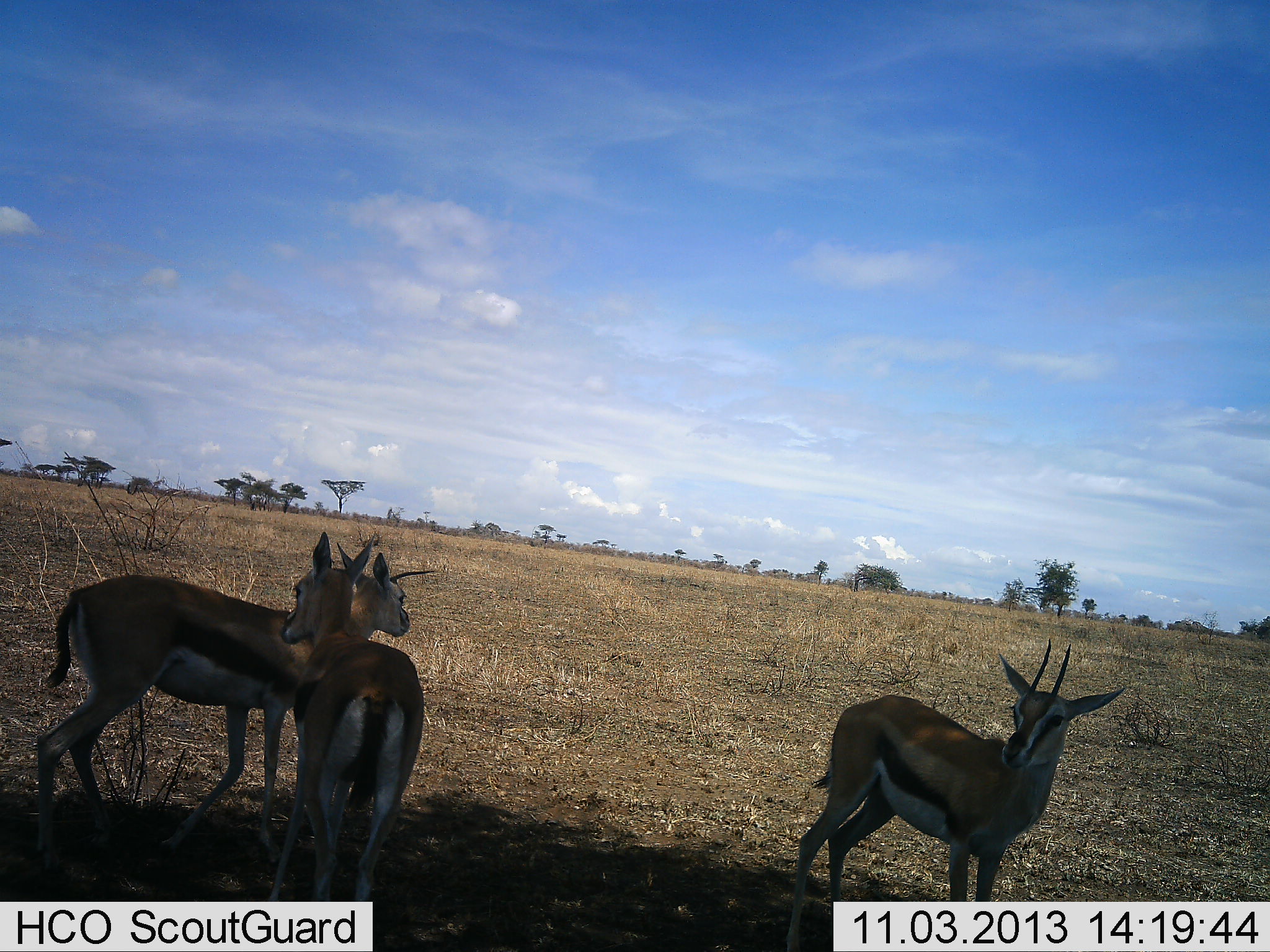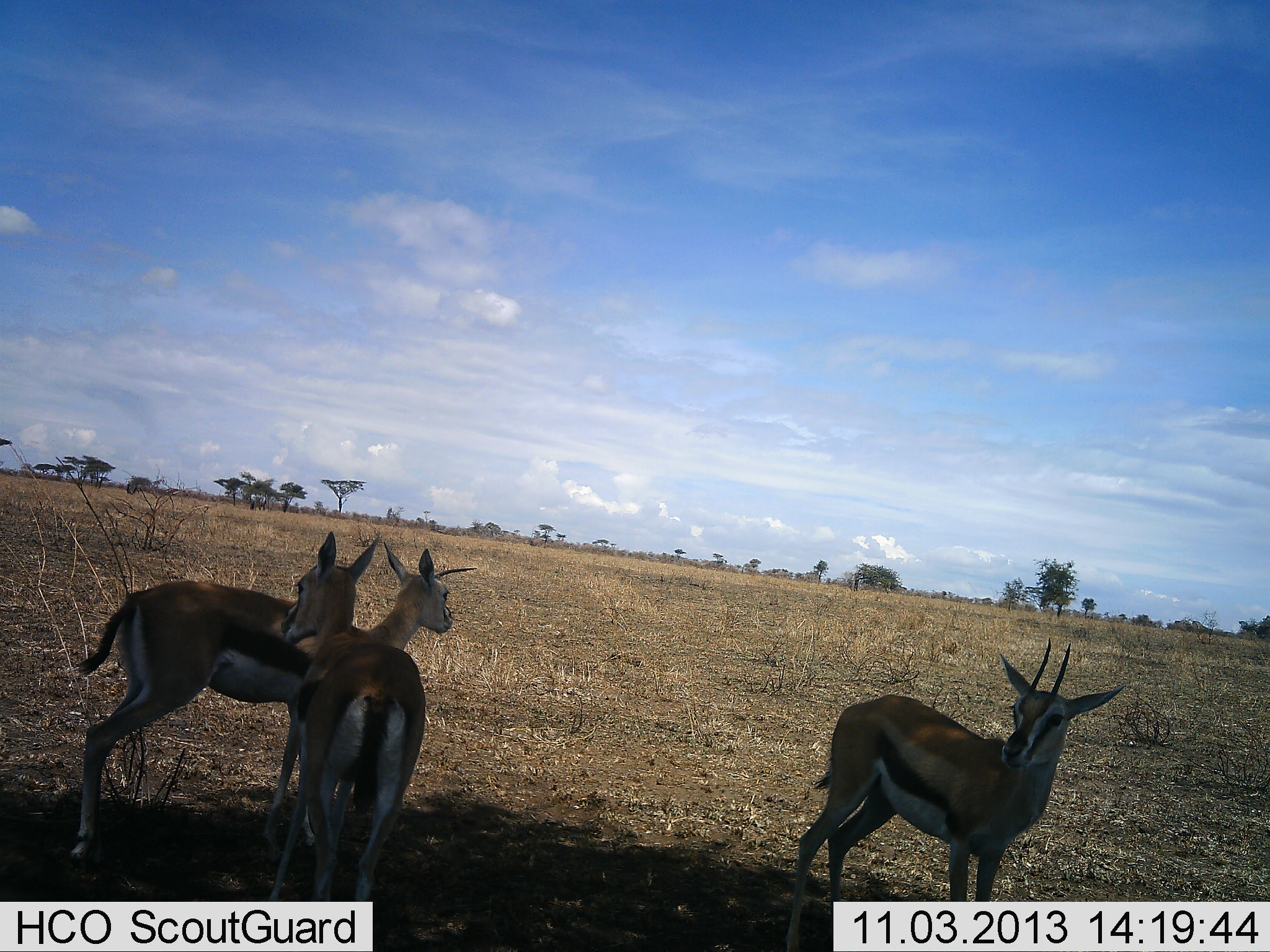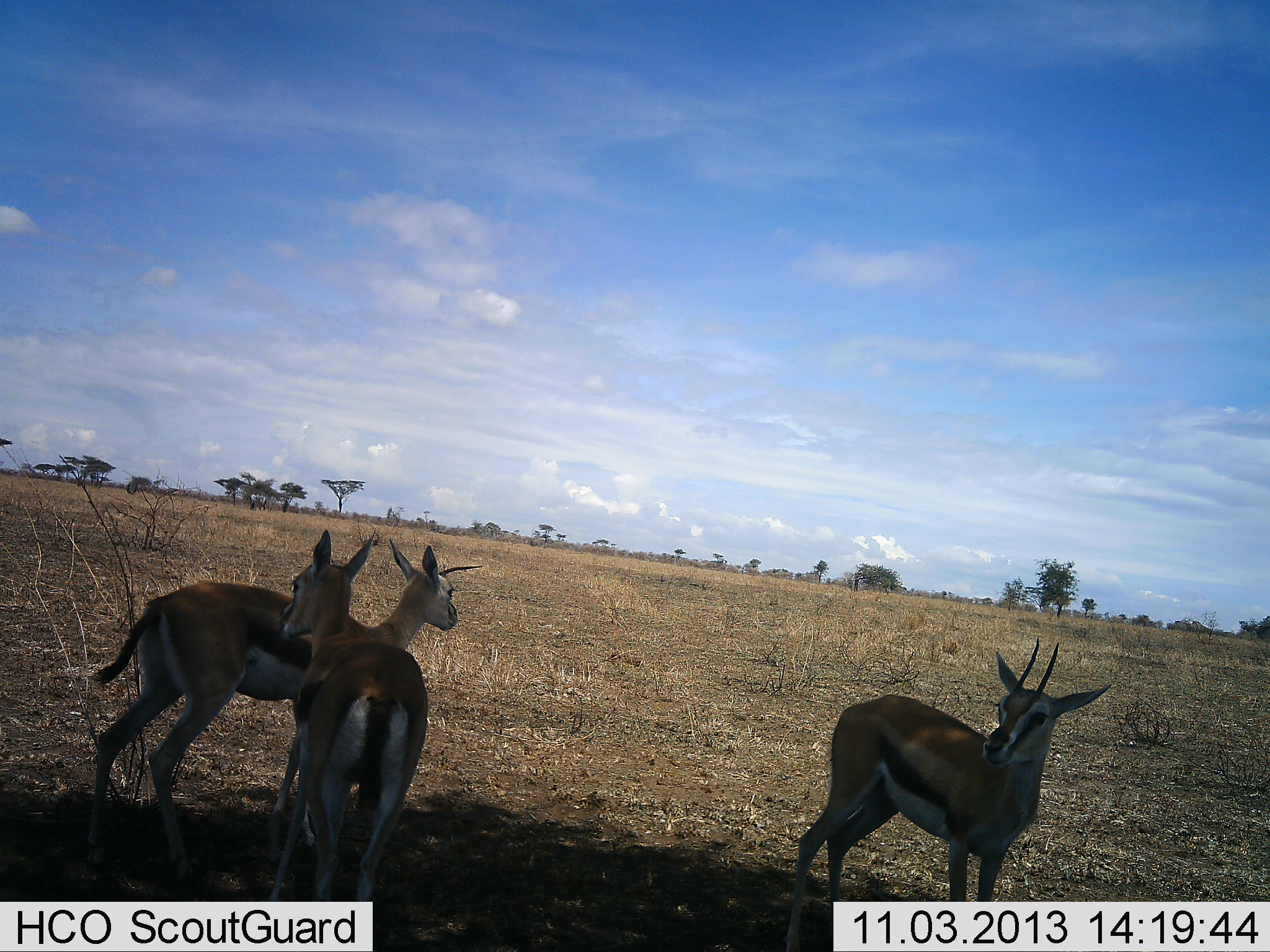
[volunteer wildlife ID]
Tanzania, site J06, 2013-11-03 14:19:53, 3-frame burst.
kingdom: Animalia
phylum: Chordata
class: Mammalia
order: Artiodactyla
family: Bovidae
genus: Eudorcas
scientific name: Eudorcas thomsonii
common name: thomson's gazelle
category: gazellethomsons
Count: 3.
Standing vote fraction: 100%.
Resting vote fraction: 0%.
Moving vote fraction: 8%.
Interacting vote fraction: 0%.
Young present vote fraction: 0%.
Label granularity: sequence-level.